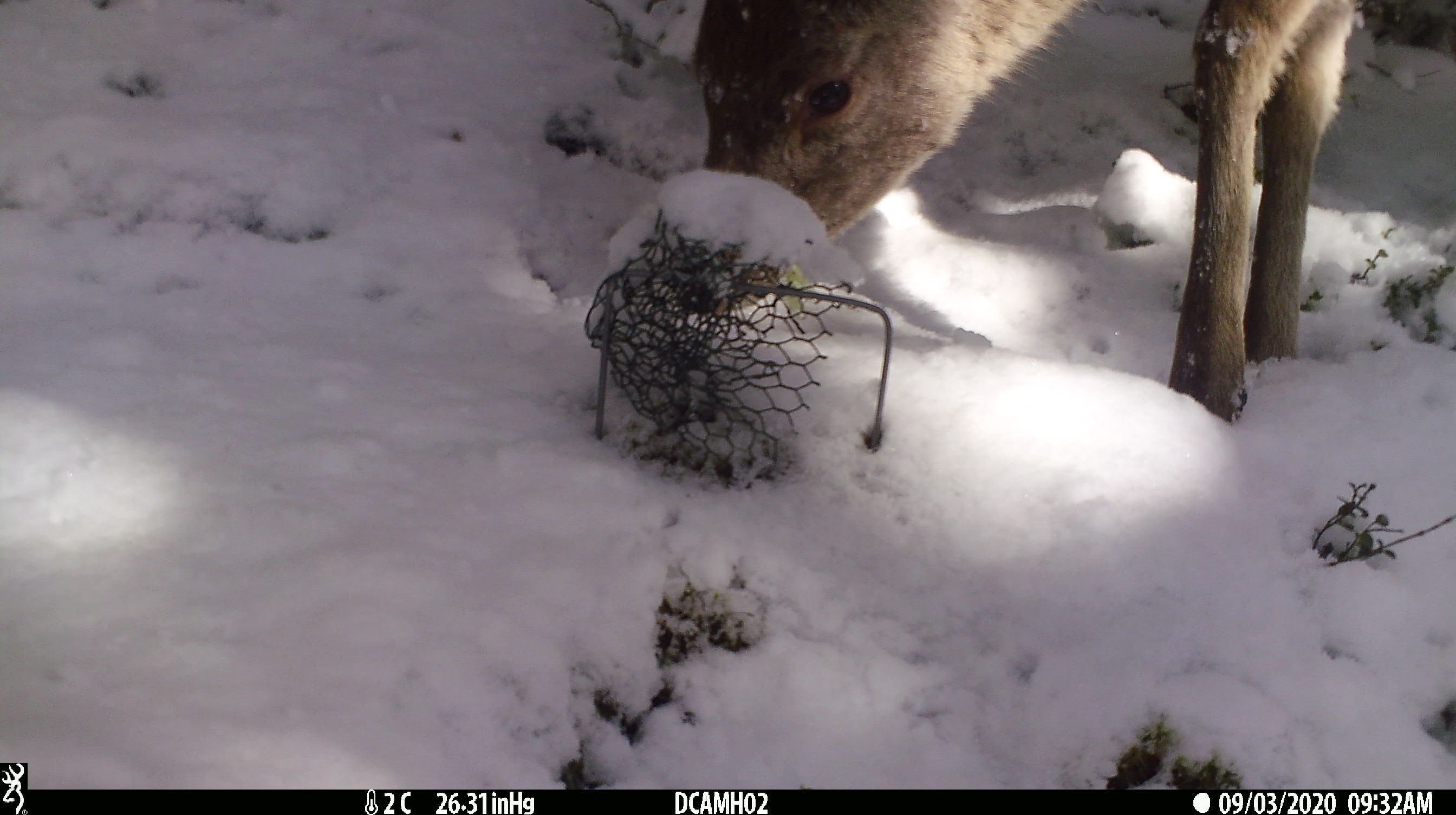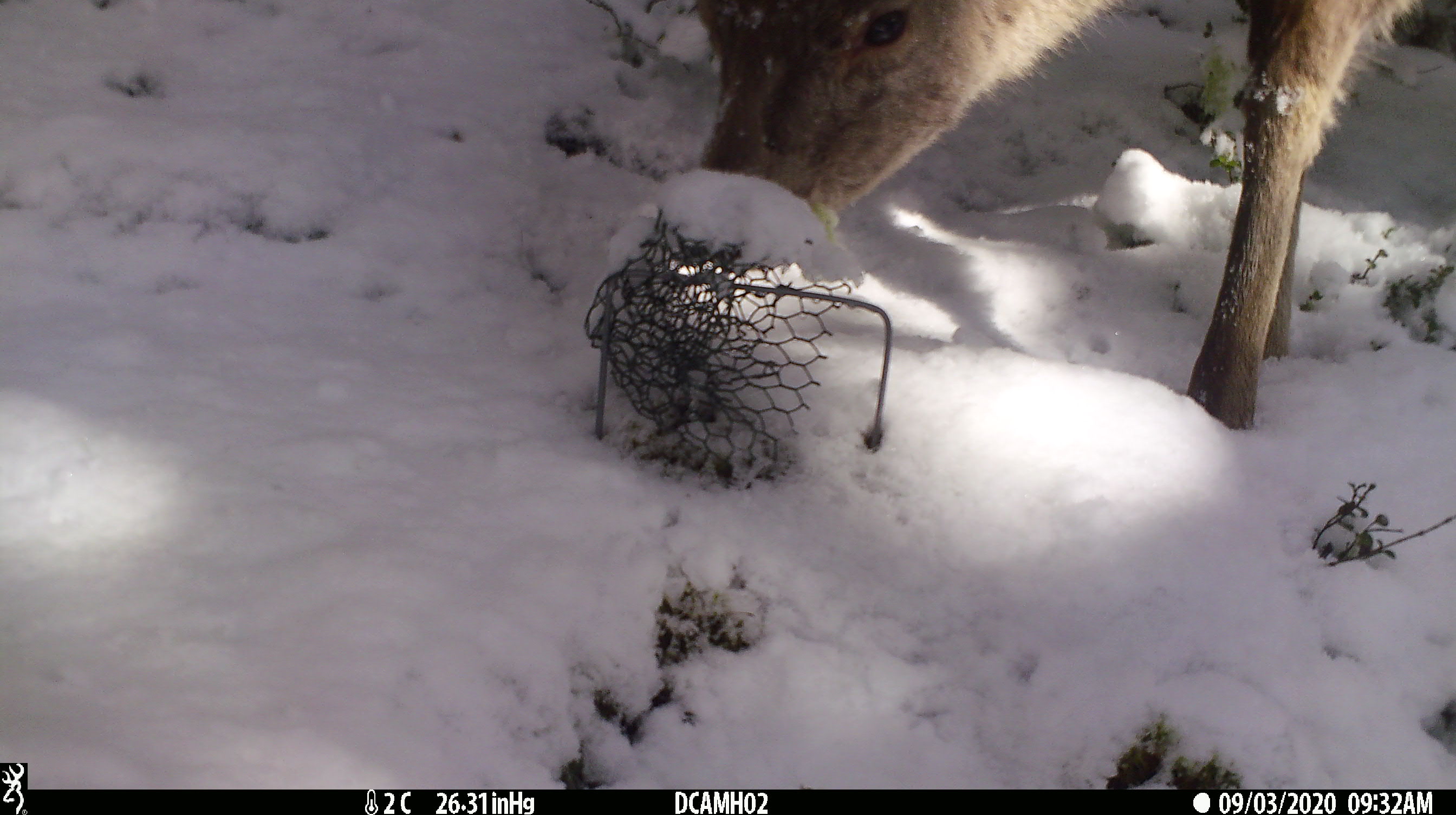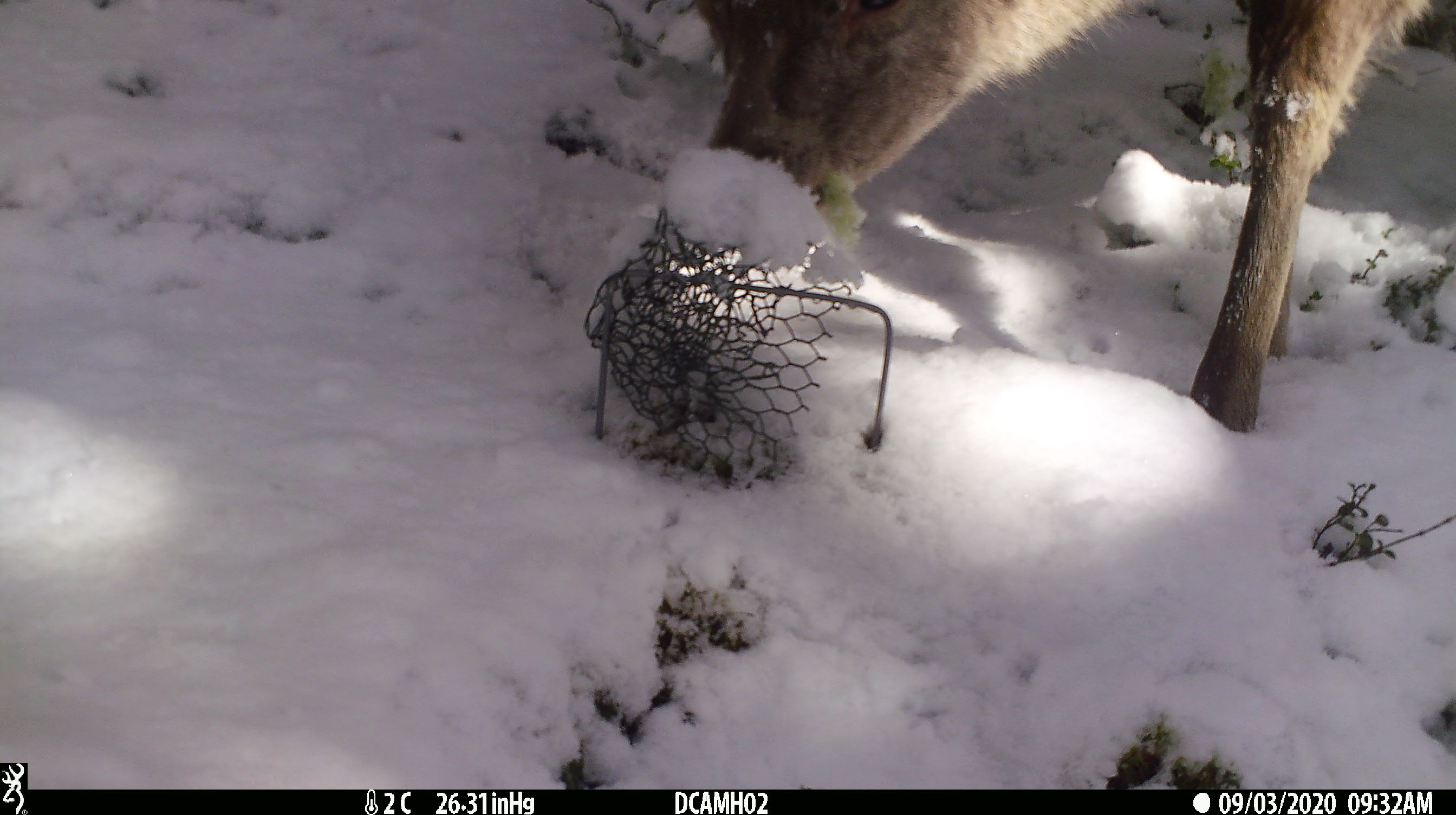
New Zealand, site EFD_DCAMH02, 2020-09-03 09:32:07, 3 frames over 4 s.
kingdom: Animalia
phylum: Chordata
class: Mammalia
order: Artiodactyla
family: Cervidae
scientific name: Cervidae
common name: deer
Deer (Cervidae).